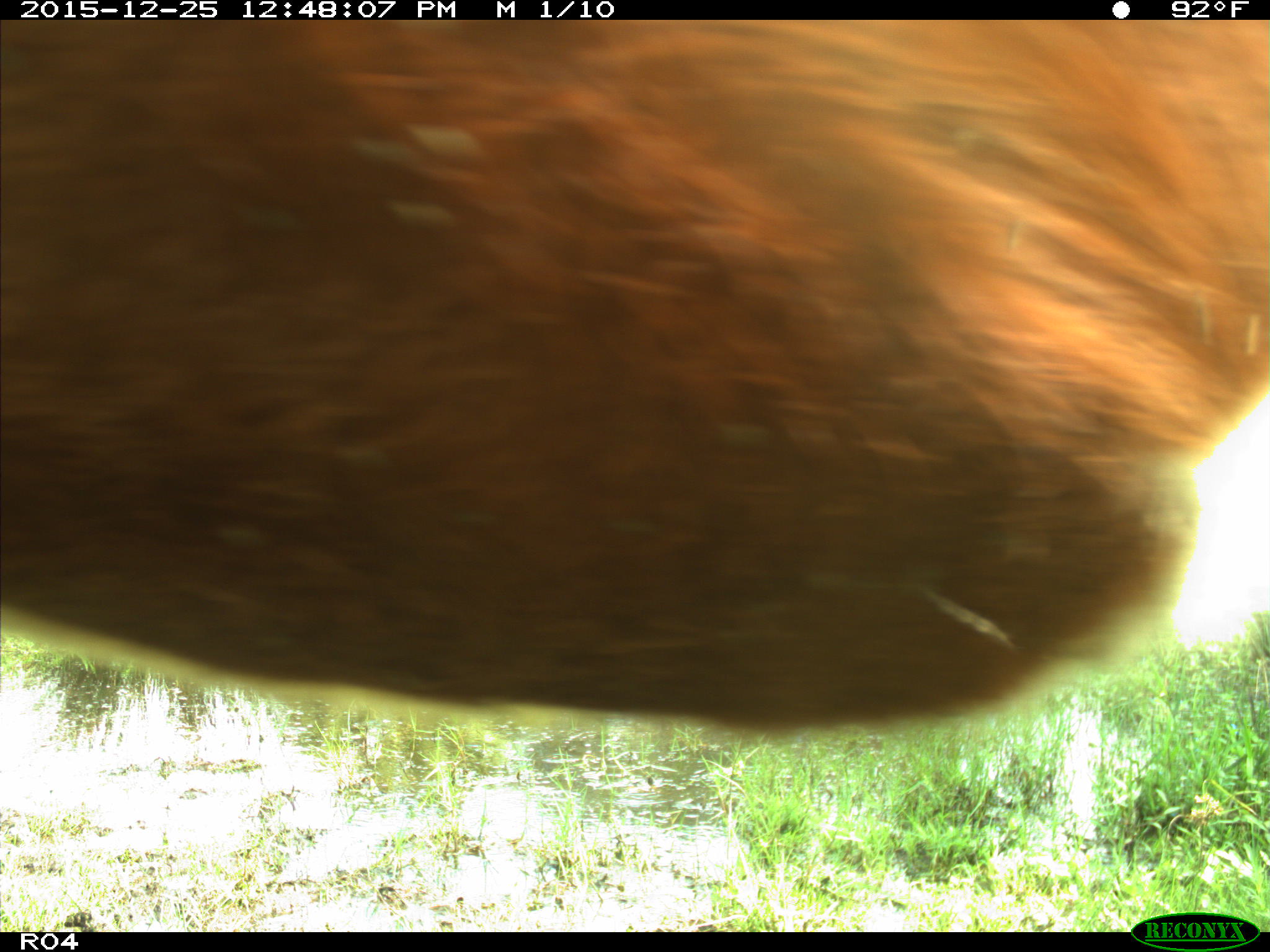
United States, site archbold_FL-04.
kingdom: Animalia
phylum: Chordata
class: Mammalia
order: Artiodactyla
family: Bovidae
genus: Bos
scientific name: Bos taurus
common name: domestic cow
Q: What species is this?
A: Bos taurus (domestic cow).